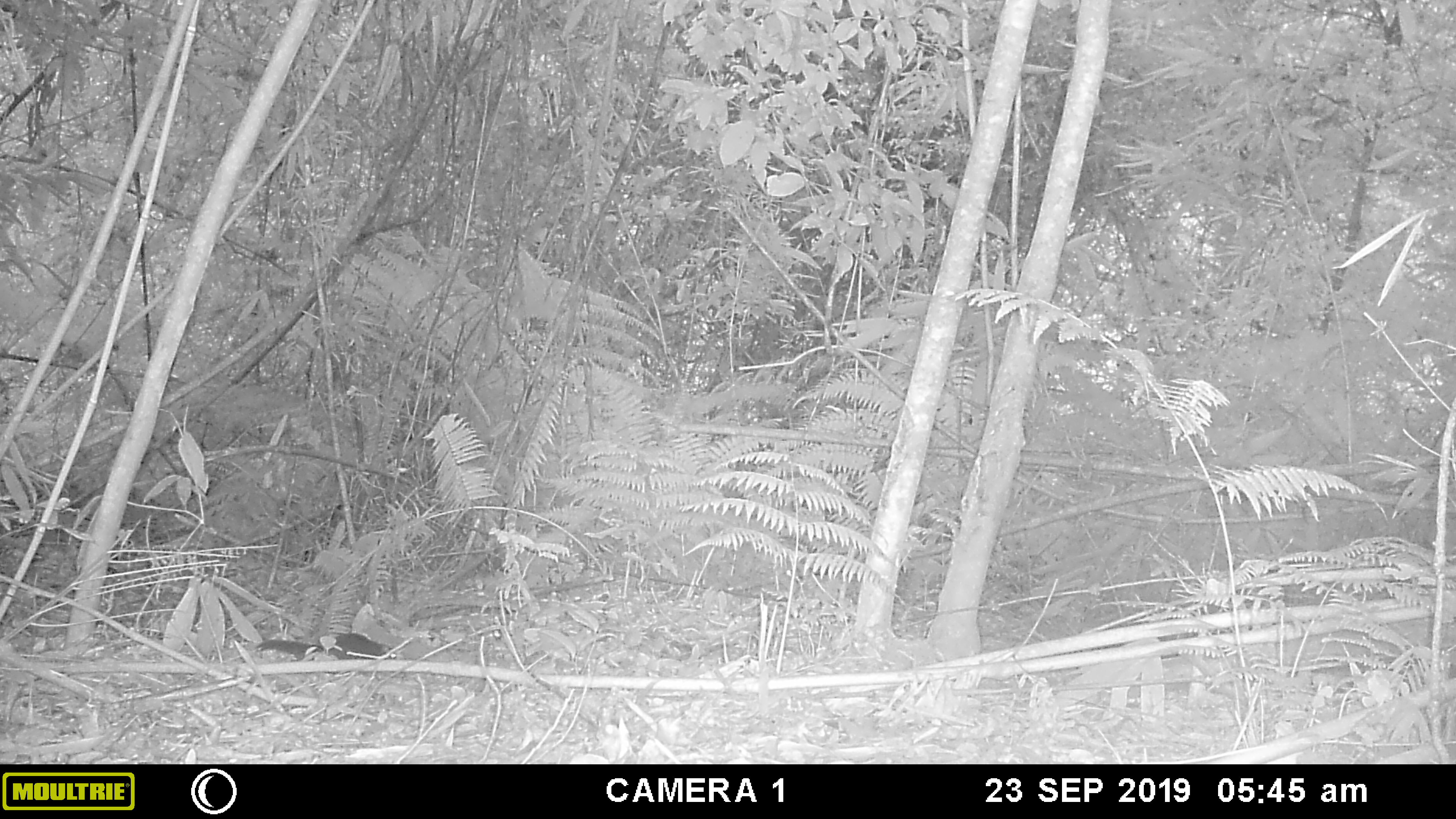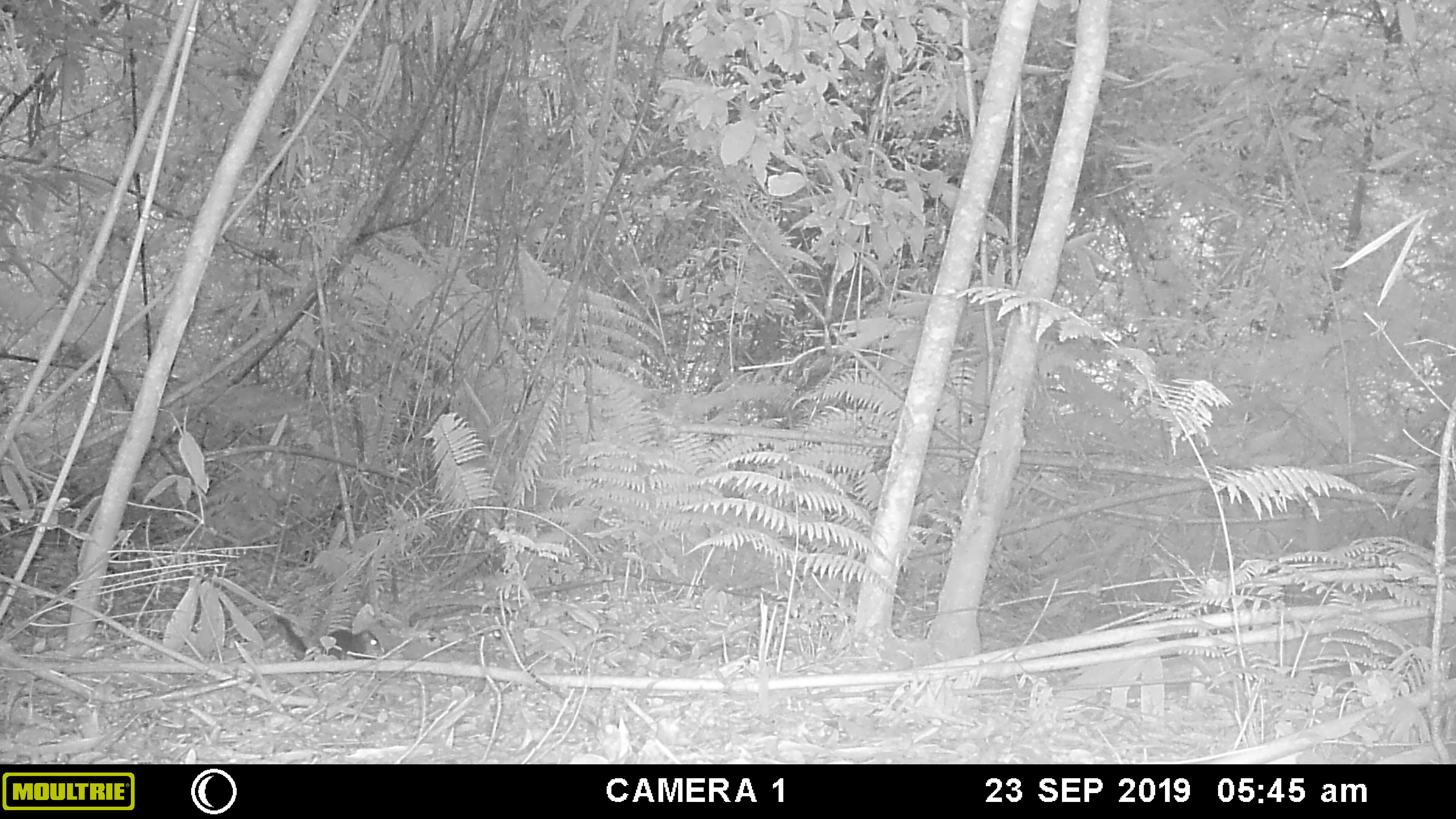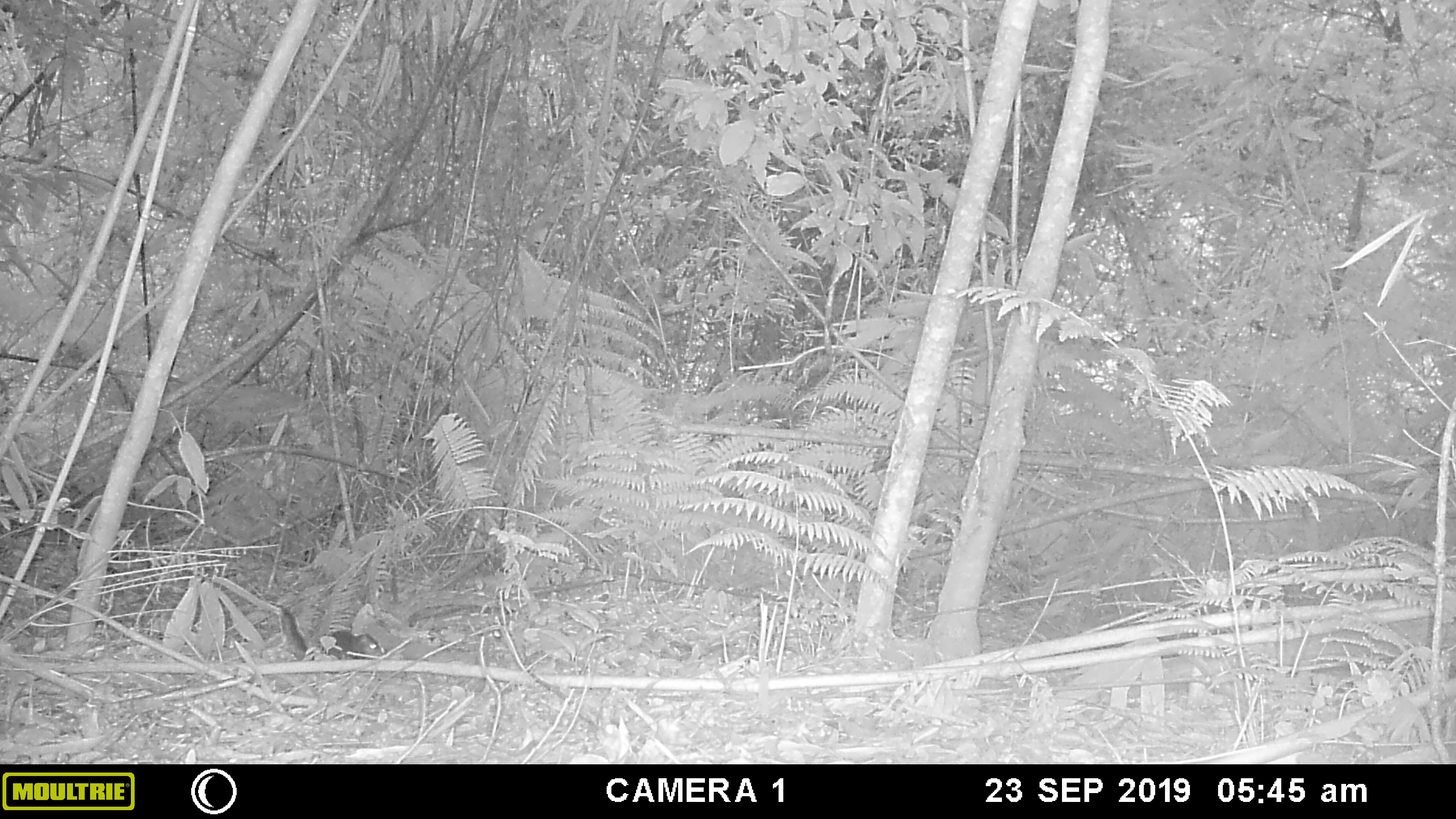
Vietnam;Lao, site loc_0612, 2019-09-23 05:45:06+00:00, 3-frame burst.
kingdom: Animalia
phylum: Chordata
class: Mammalia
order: Rodentia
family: Sciuridae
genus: Dremomys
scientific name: Dremomys rufigenis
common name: red-cheeked squirrel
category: red cheeked squirrel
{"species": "red cheeked squirrel (red-cheeked squirrel) (Dremomys rufigenis)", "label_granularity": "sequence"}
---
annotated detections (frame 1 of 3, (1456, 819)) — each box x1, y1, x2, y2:
red cheeked squirrel: 255, 632, 397, 660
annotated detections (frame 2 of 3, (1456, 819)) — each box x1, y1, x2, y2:
red cheeked squirrel: 269, 613, 384, 660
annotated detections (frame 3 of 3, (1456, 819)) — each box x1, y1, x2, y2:
red cheeked squirrel: 270, 602, 383, 661